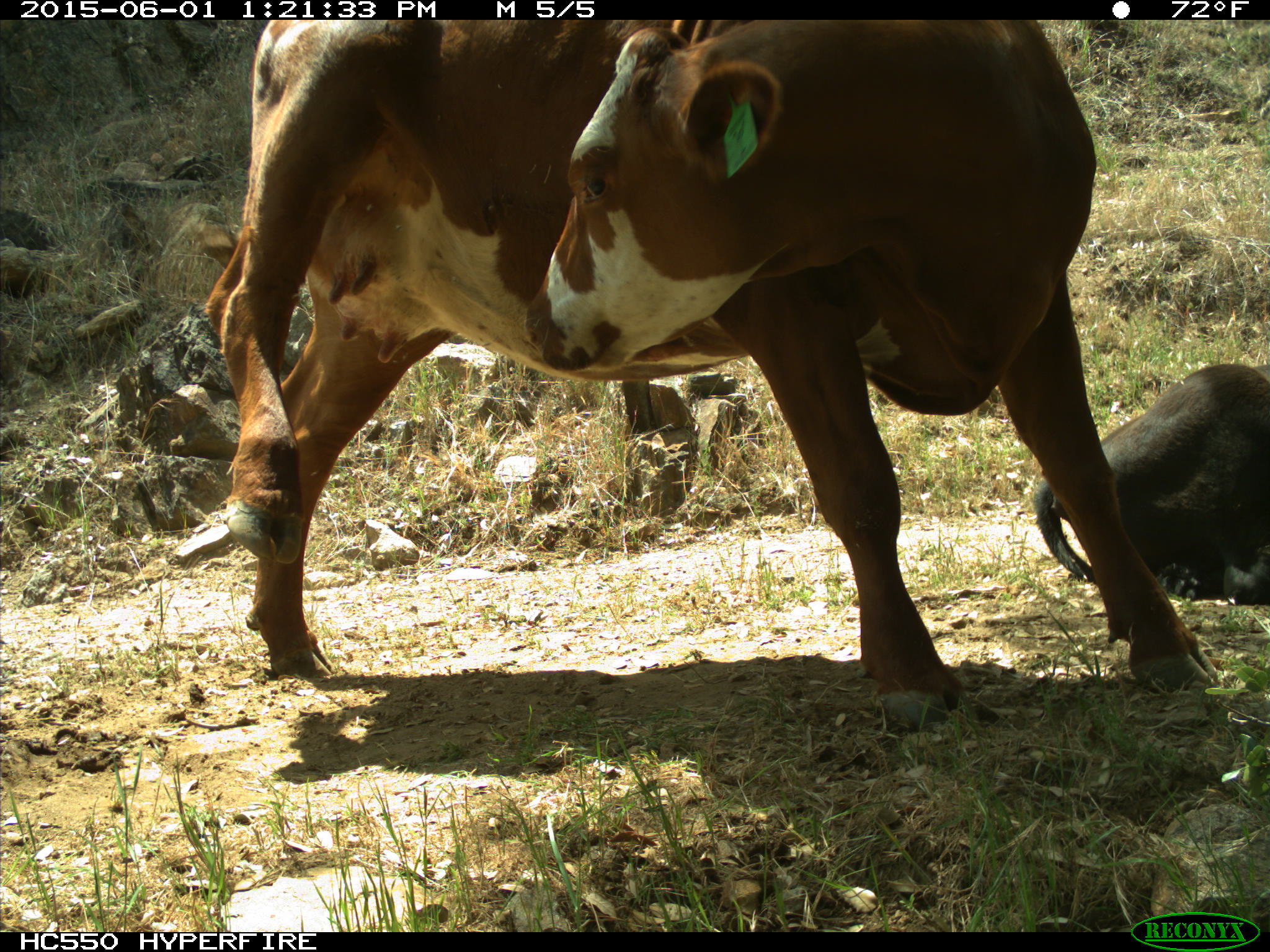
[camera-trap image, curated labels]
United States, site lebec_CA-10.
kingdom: Animalia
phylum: Chordata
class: Mammalia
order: Artiodactyla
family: Bovidae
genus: Bos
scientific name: Bos taurus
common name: domestic cow